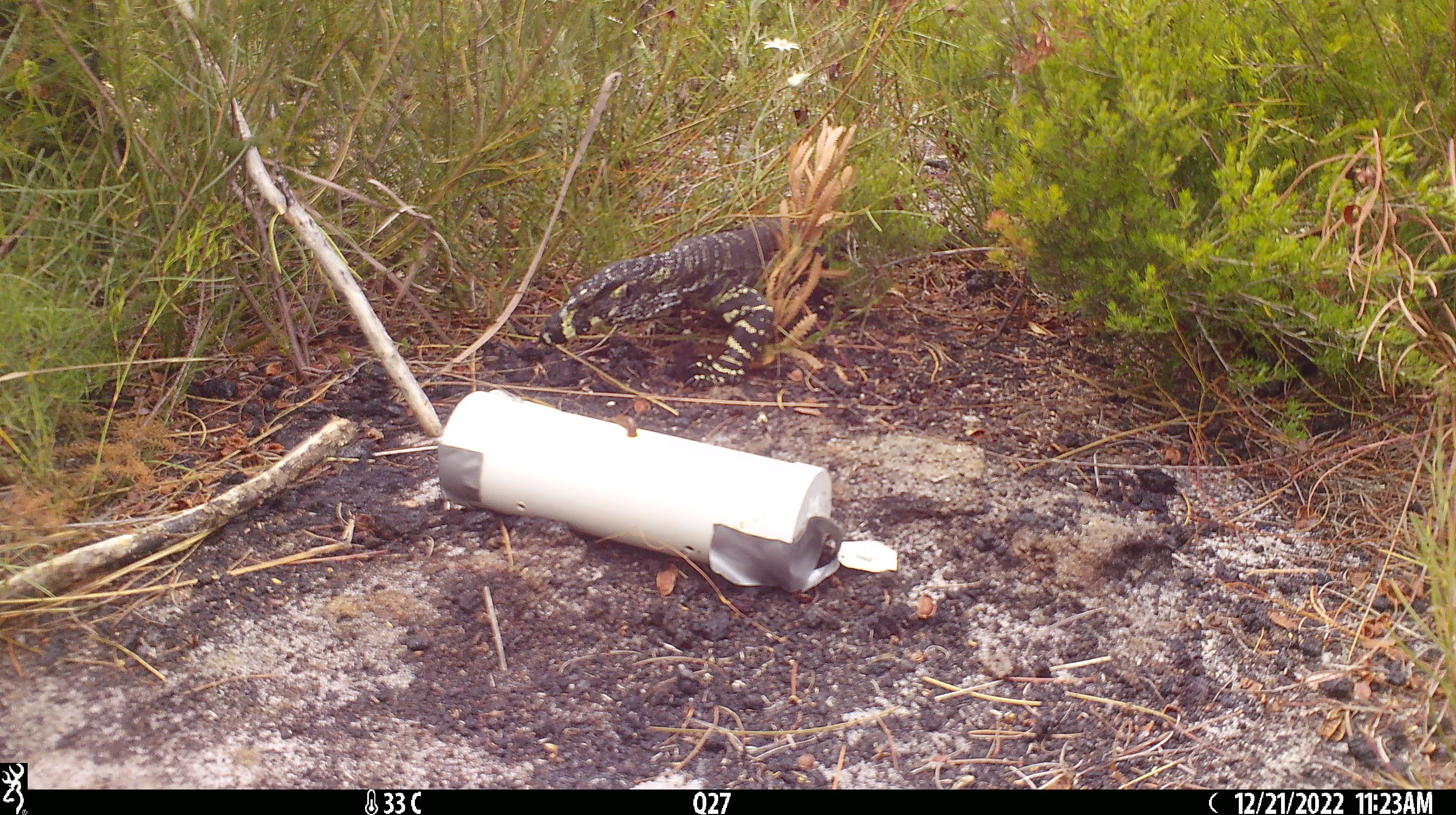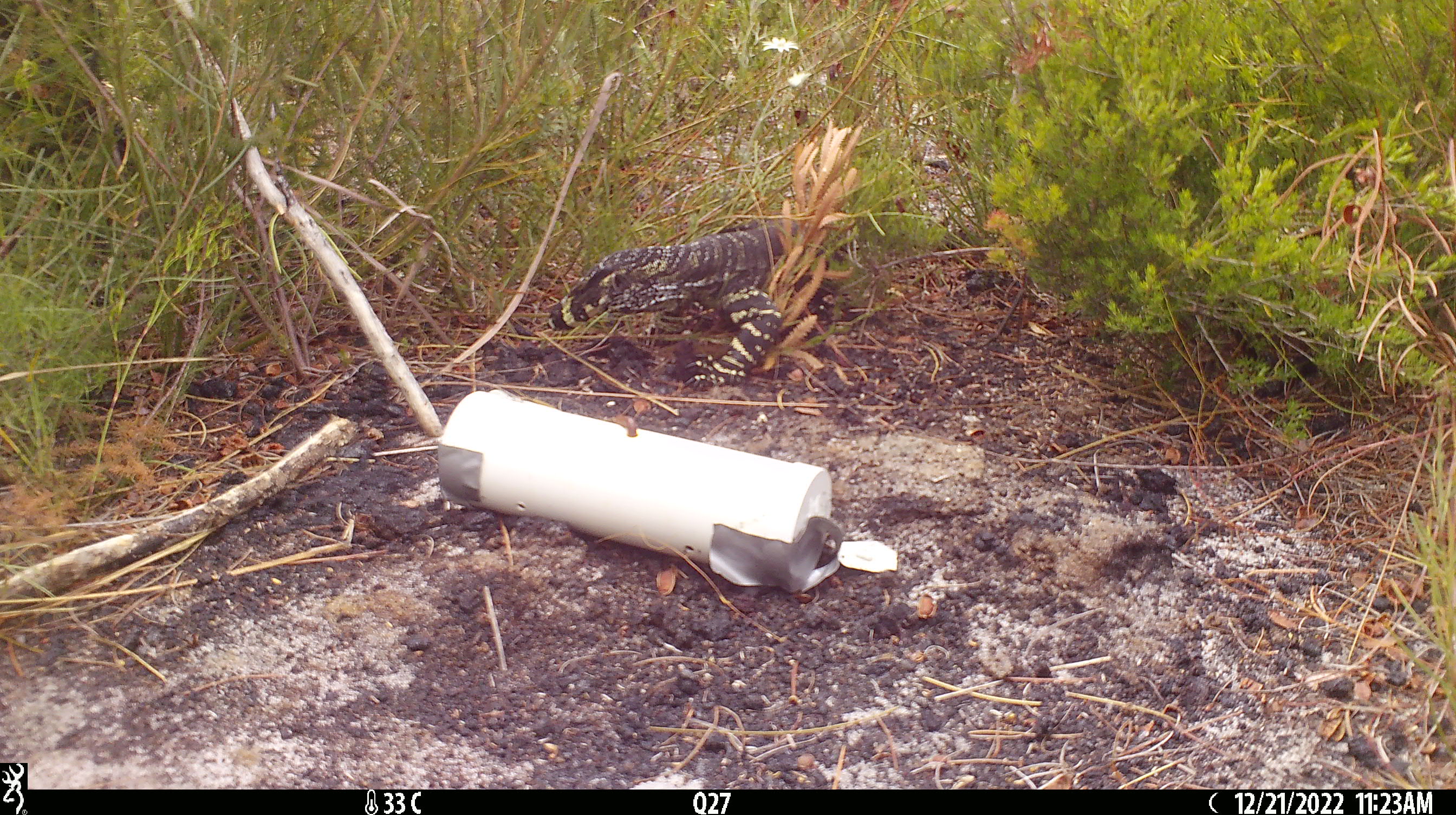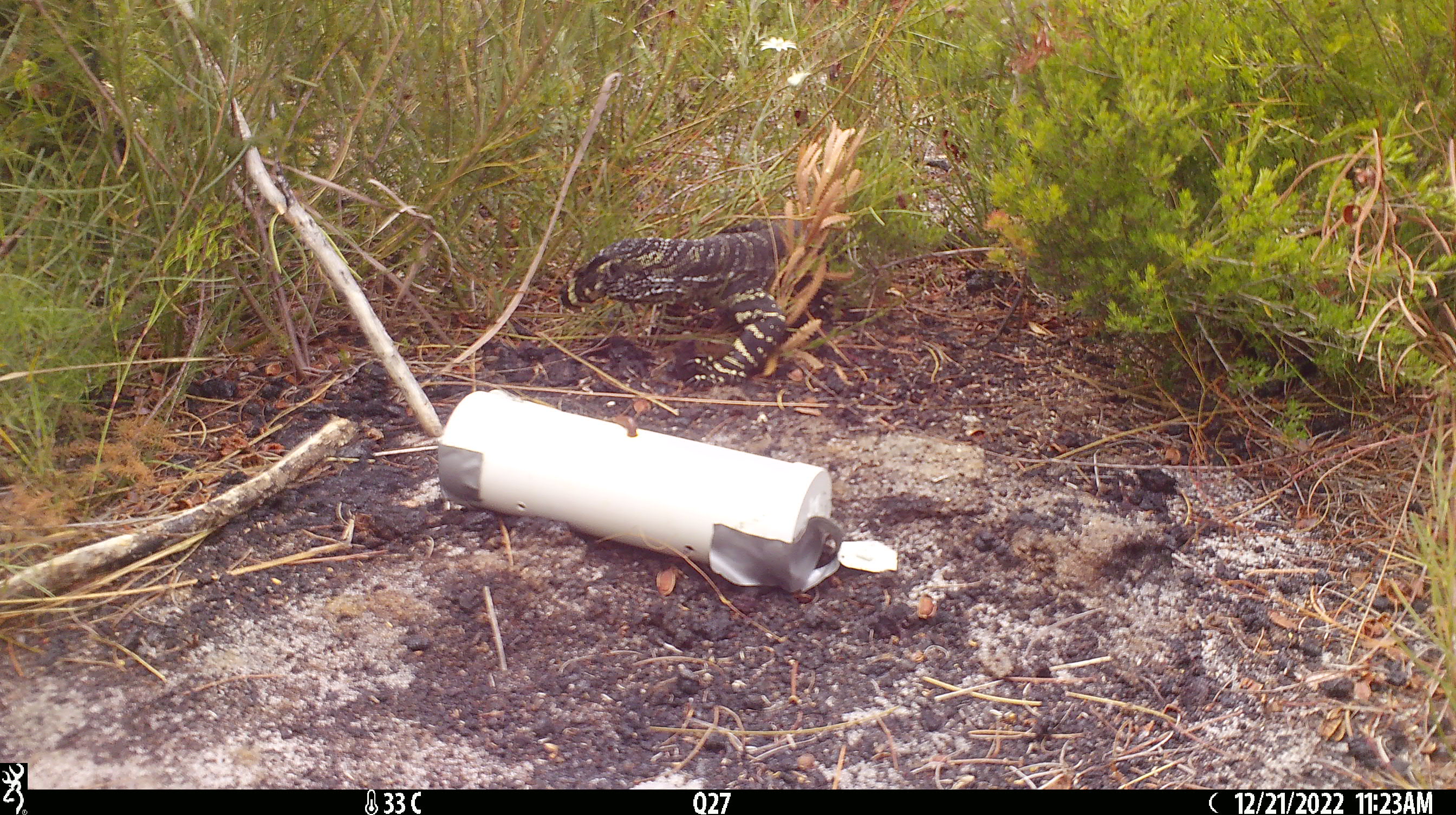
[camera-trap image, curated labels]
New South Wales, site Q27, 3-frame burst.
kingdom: Animalia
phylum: Chordata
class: Reptilia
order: Squamata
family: Varanidae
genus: Varanus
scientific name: Varanus varius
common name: lace monitor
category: goanna